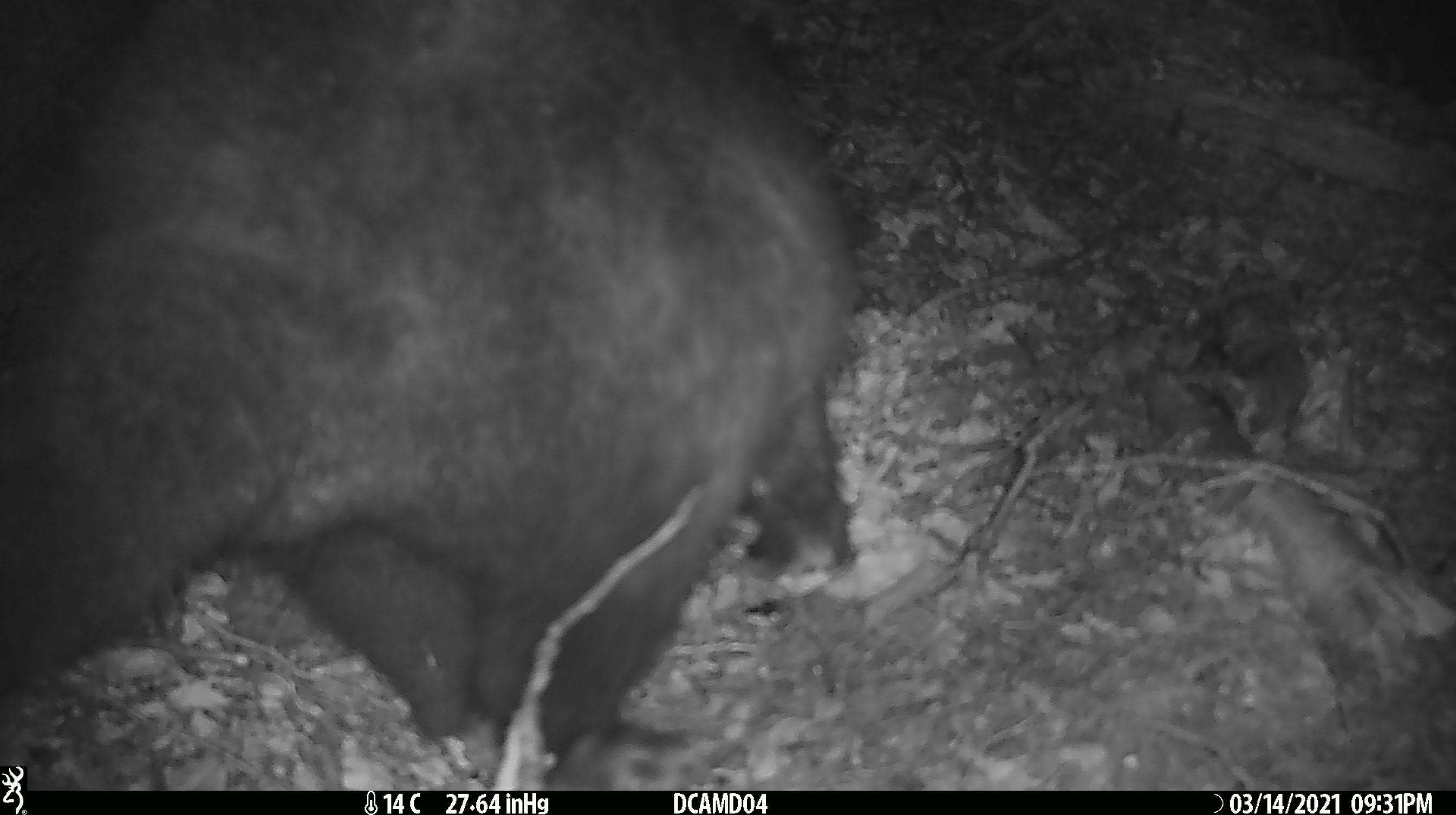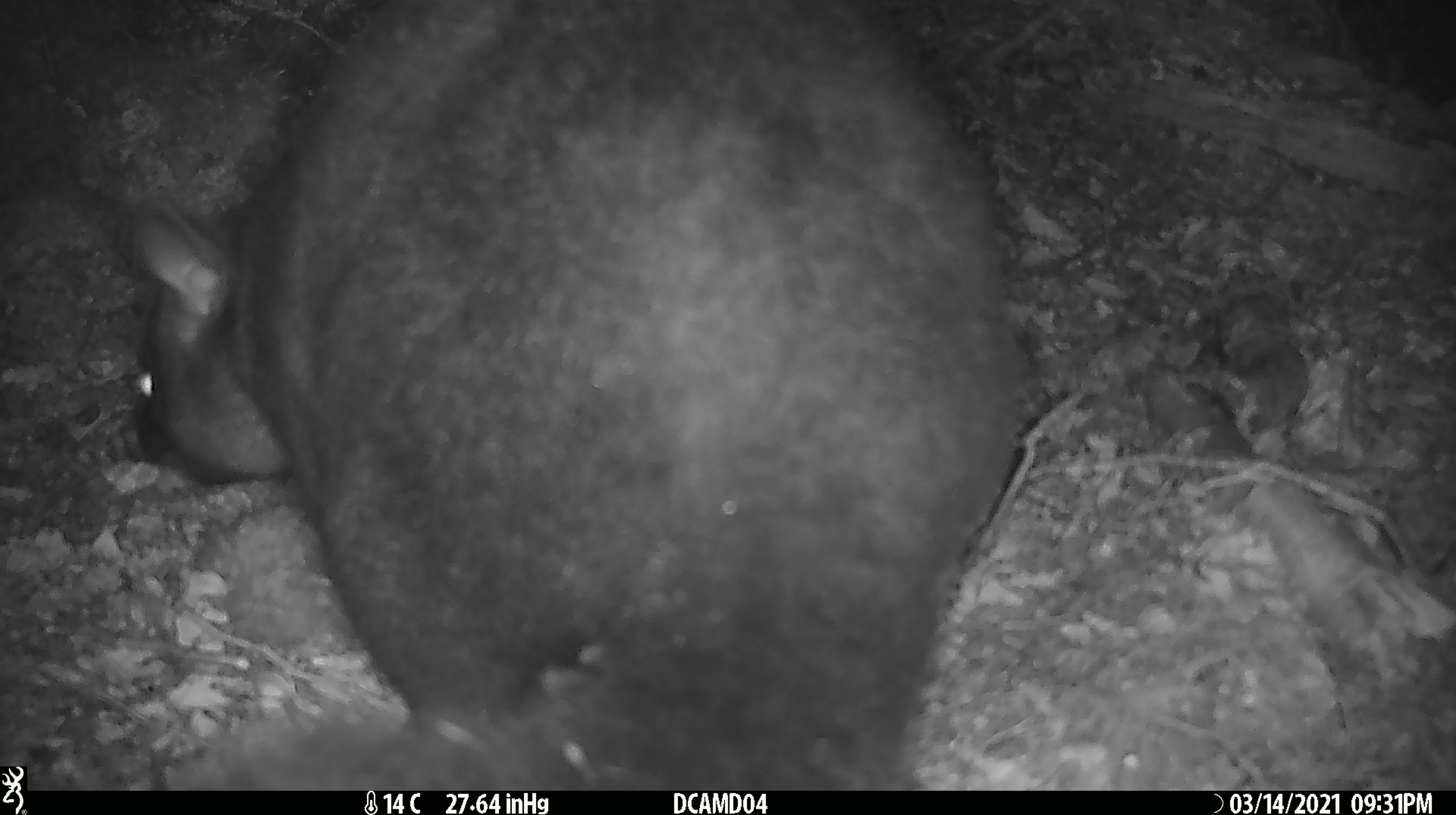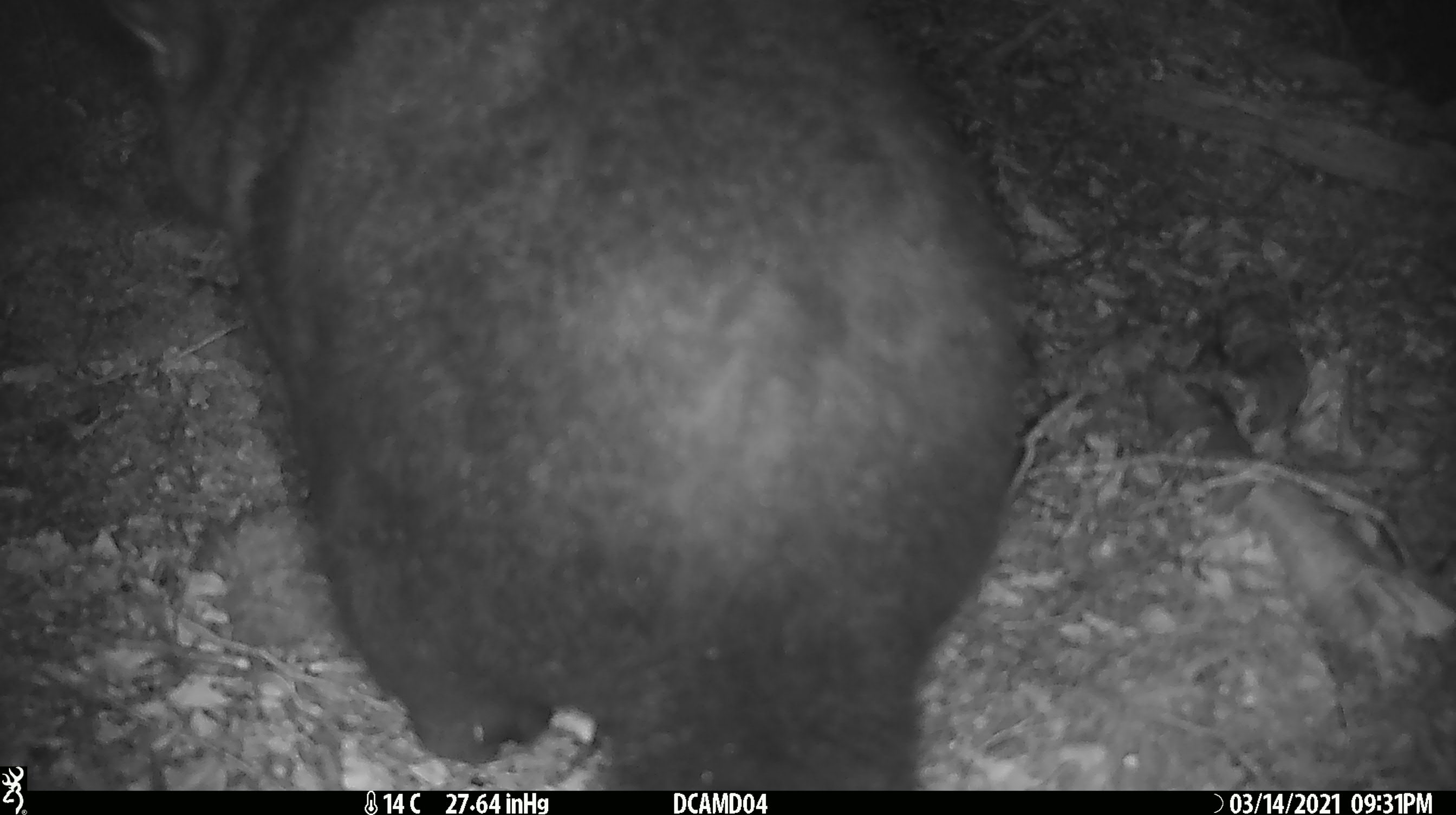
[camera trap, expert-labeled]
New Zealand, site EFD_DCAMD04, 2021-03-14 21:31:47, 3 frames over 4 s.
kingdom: Animalia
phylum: Chordata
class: Mammalia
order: Diprotodontia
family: Phalangeridae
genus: Trichosurus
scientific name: Trichosurus vulpecula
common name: common brushtail possum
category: possum